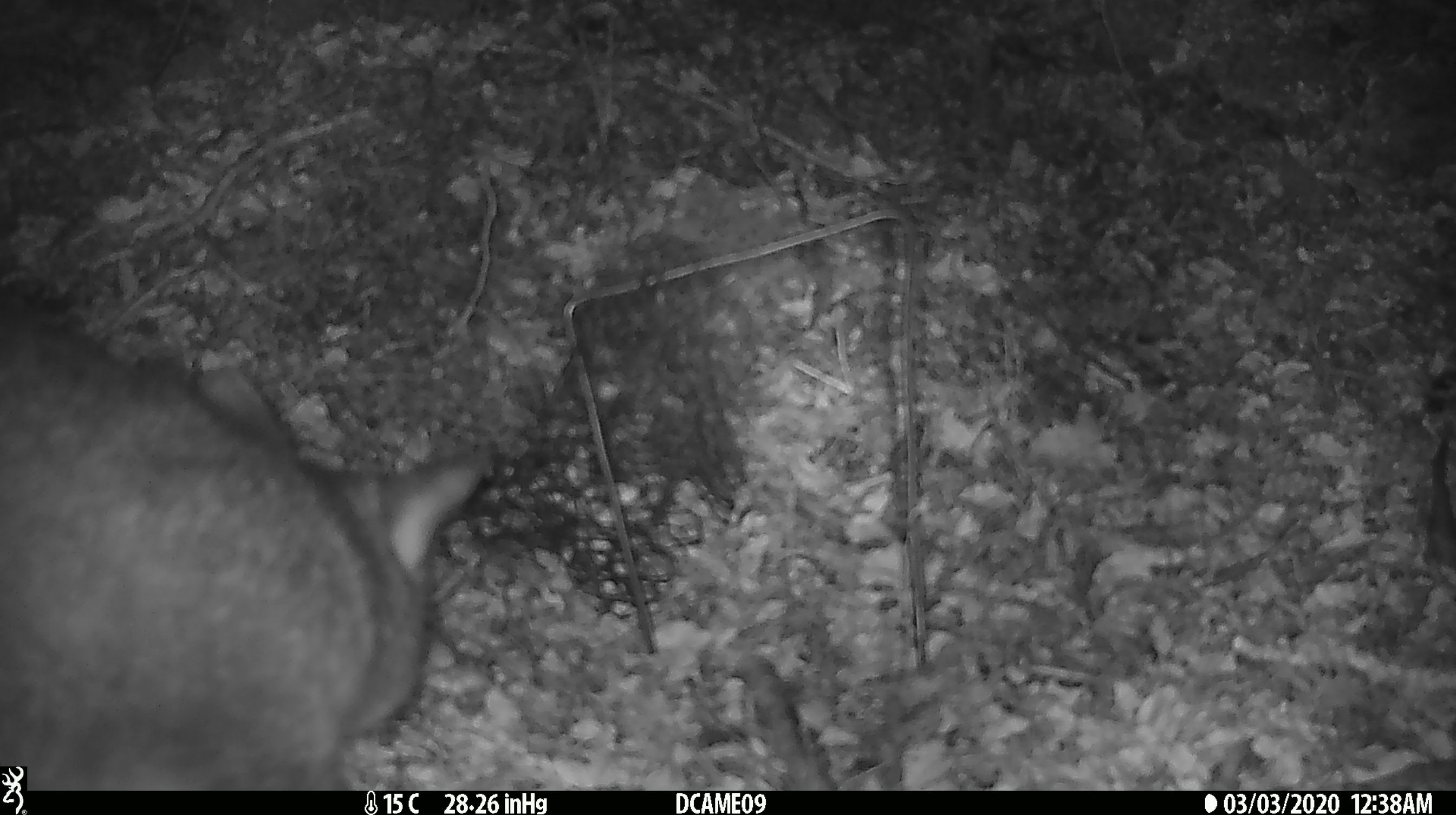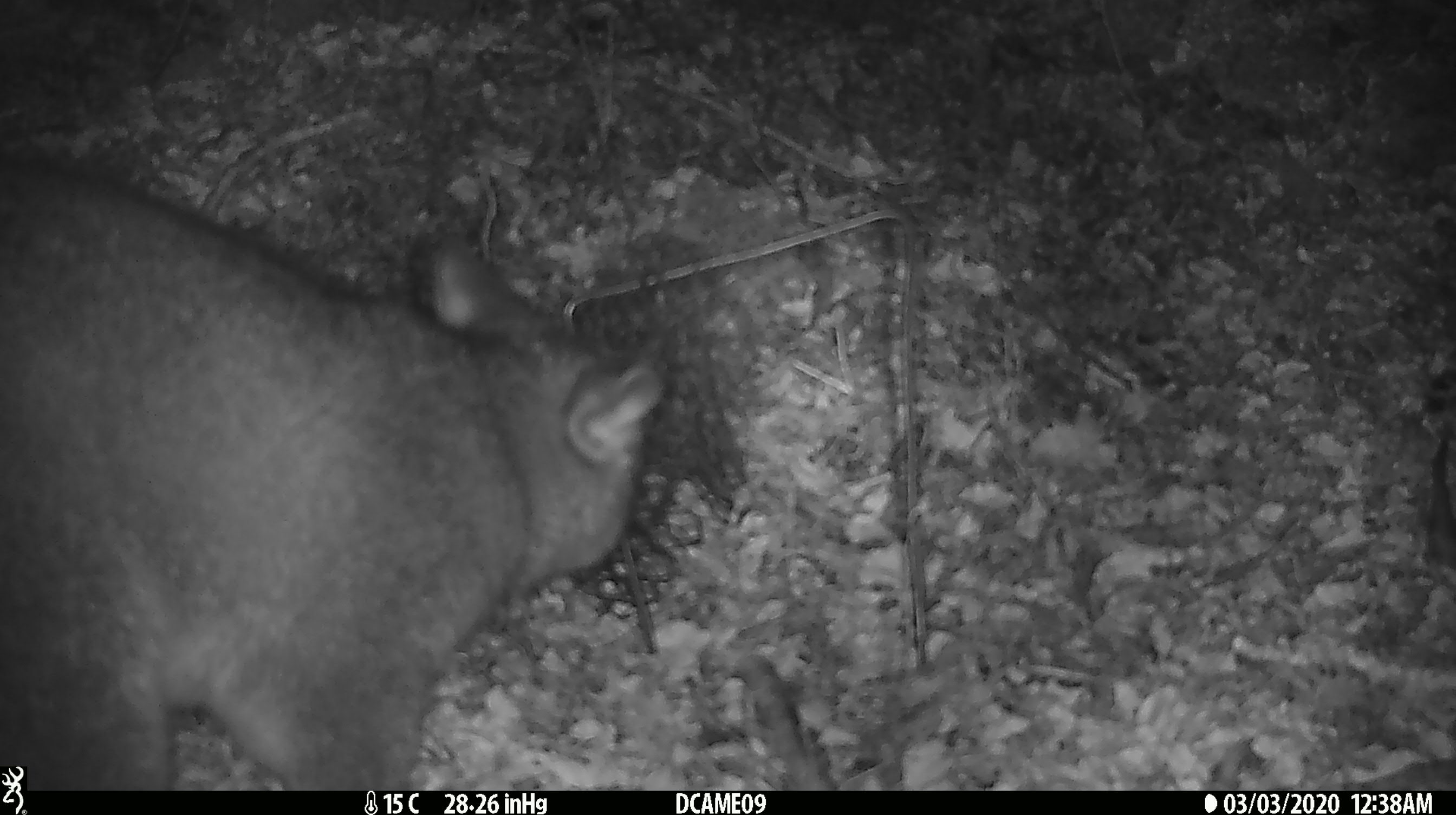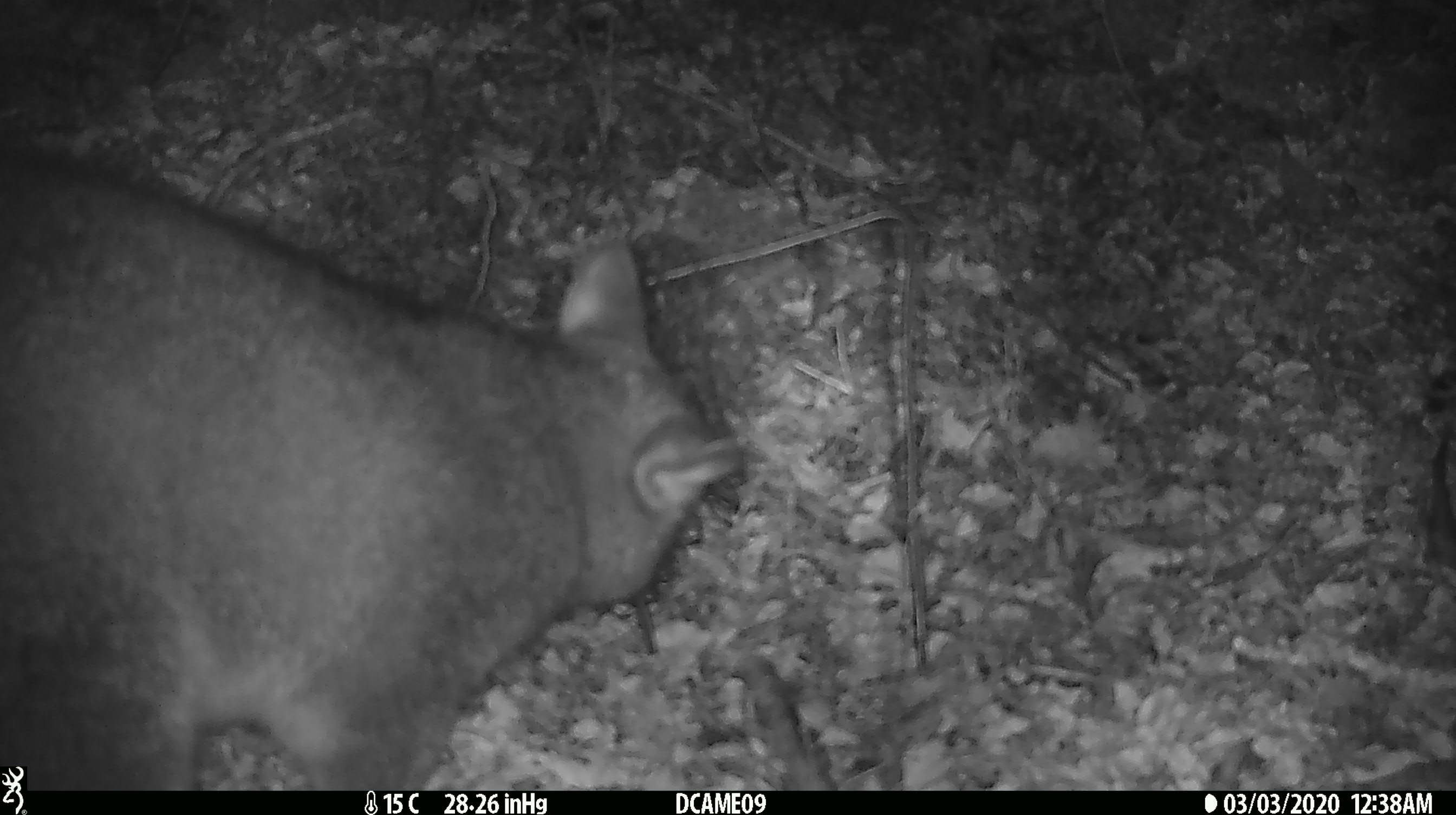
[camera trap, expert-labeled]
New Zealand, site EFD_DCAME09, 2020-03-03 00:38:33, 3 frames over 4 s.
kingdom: Animalia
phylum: Chordata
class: Mammalia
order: Diprotodontia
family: Phalangeridae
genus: Trichosurus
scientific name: Trichosurus vulpecula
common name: common brushtail possum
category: possum